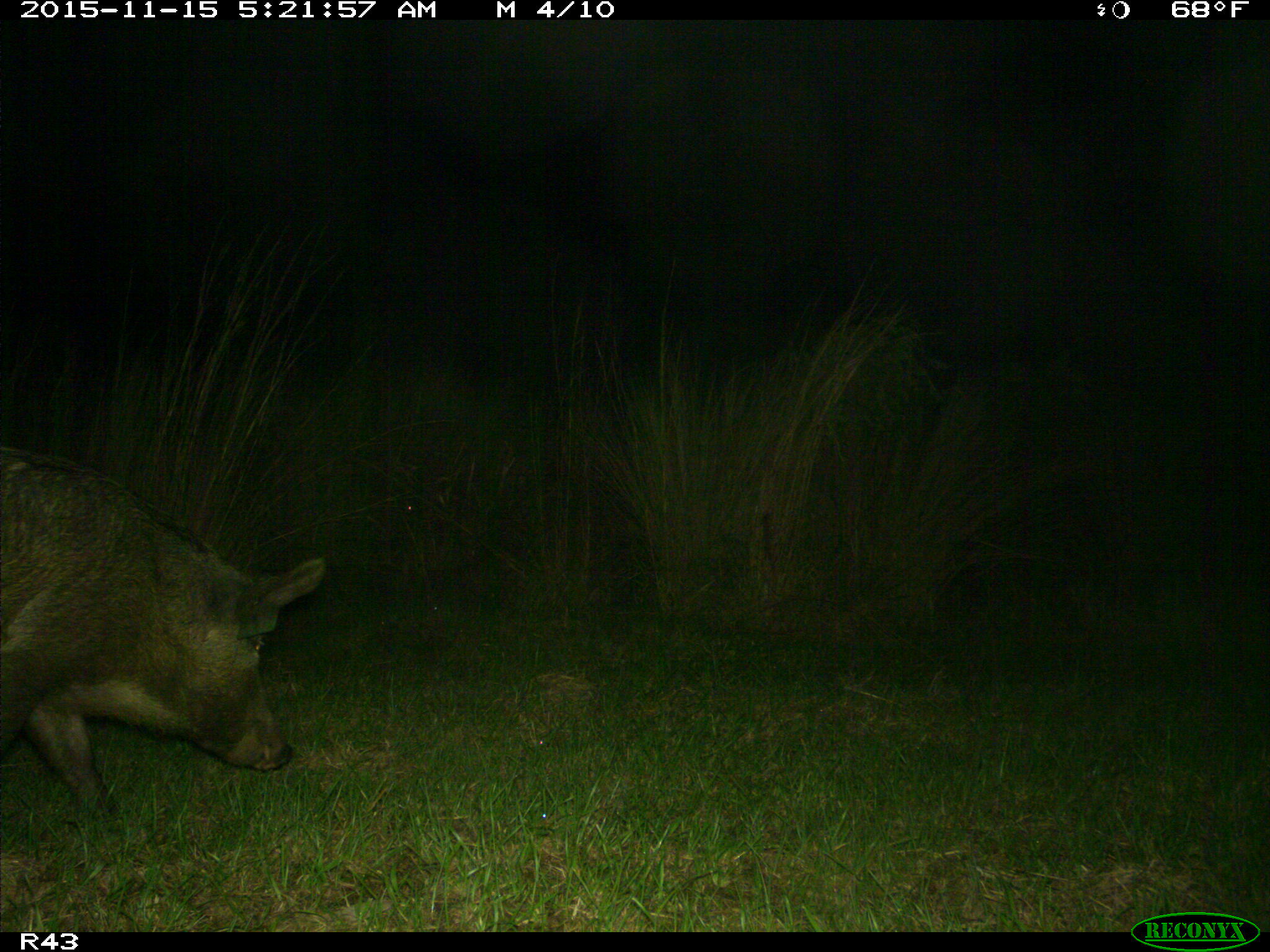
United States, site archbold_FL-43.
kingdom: Animalia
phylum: Chordata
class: Mammalia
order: Artiodactyla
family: Suidae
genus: Sus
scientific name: Sus scrofa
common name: wild boar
Sus scrofa (wild boar).